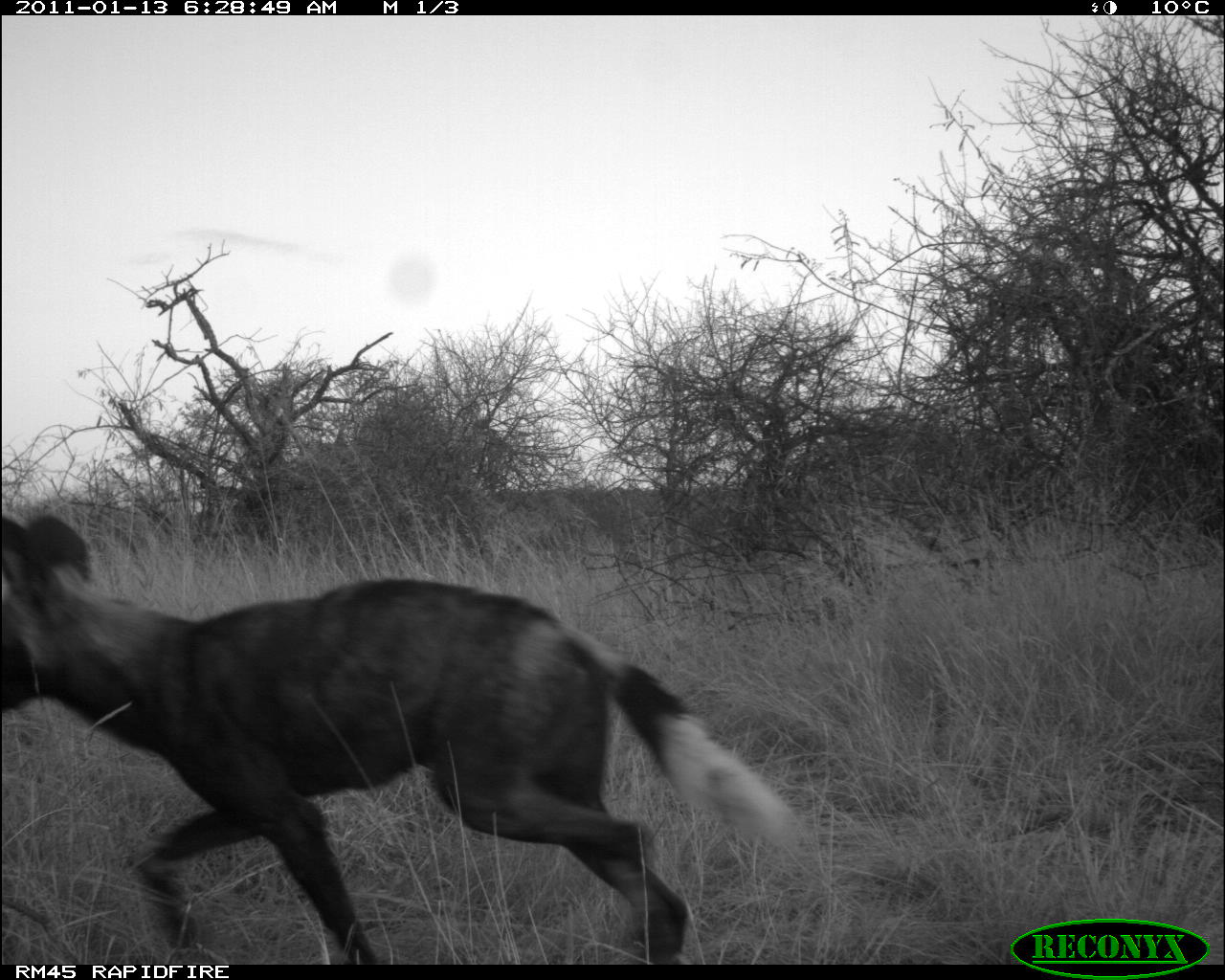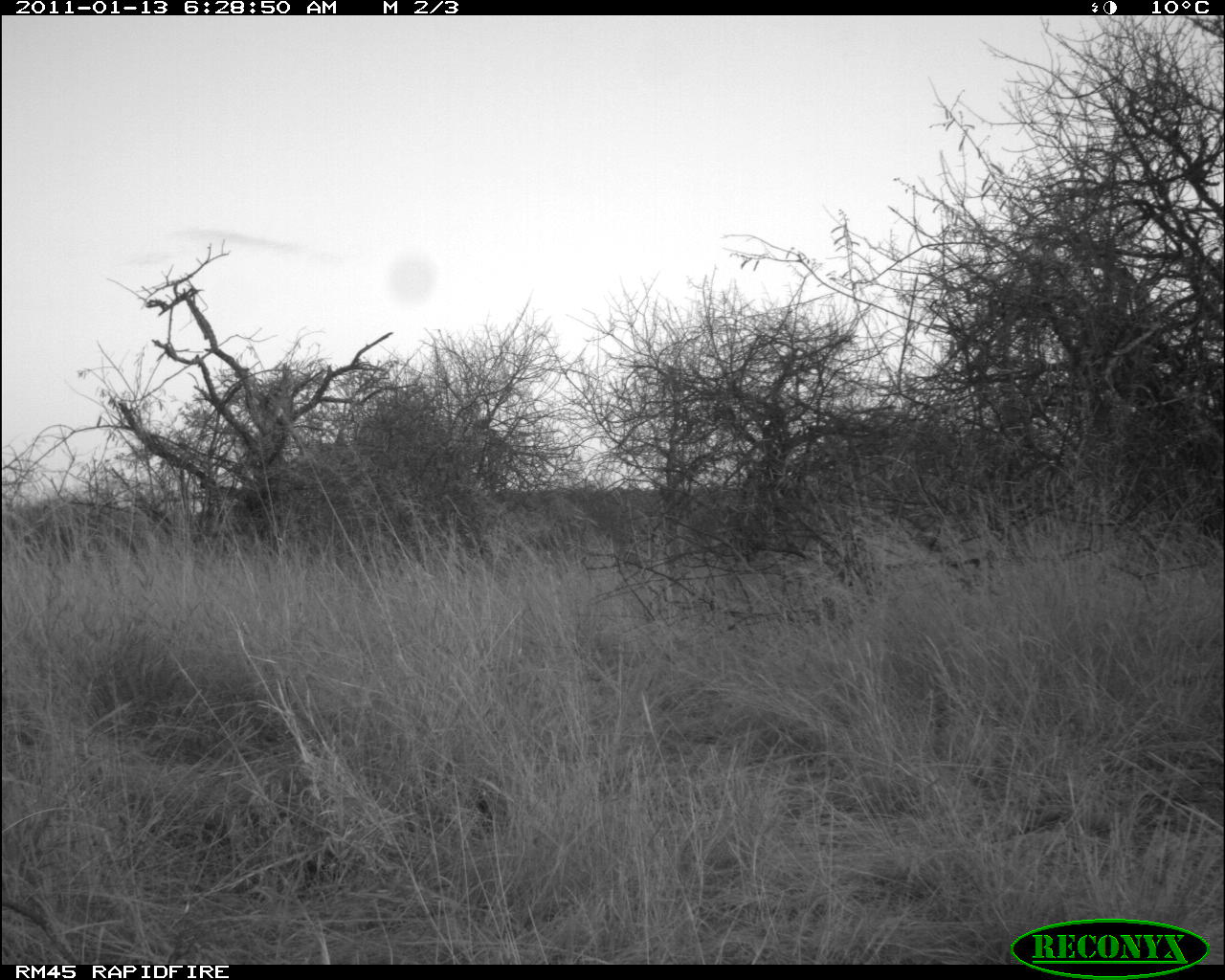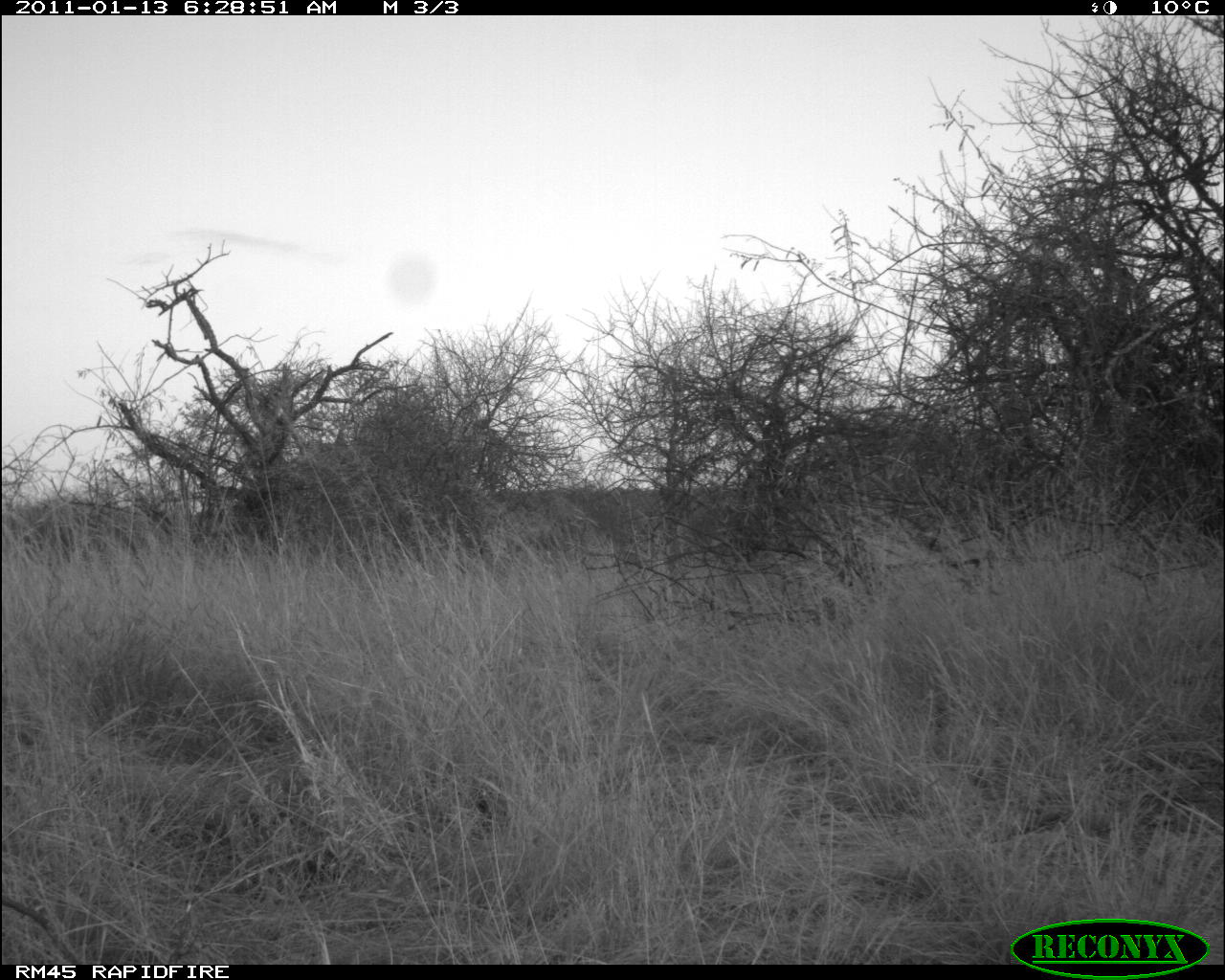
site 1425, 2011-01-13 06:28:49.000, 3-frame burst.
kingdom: Animalia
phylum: Chordata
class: Mammalia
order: Carnivora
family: Canidae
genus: Lycaon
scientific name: Lycaon pictus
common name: african wild dog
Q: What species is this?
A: Lycaon pictus (african wild dog).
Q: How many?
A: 1.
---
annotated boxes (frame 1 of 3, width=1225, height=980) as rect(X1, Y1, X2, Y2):
lycaon pictus: rect(1, 507, 803, 961)